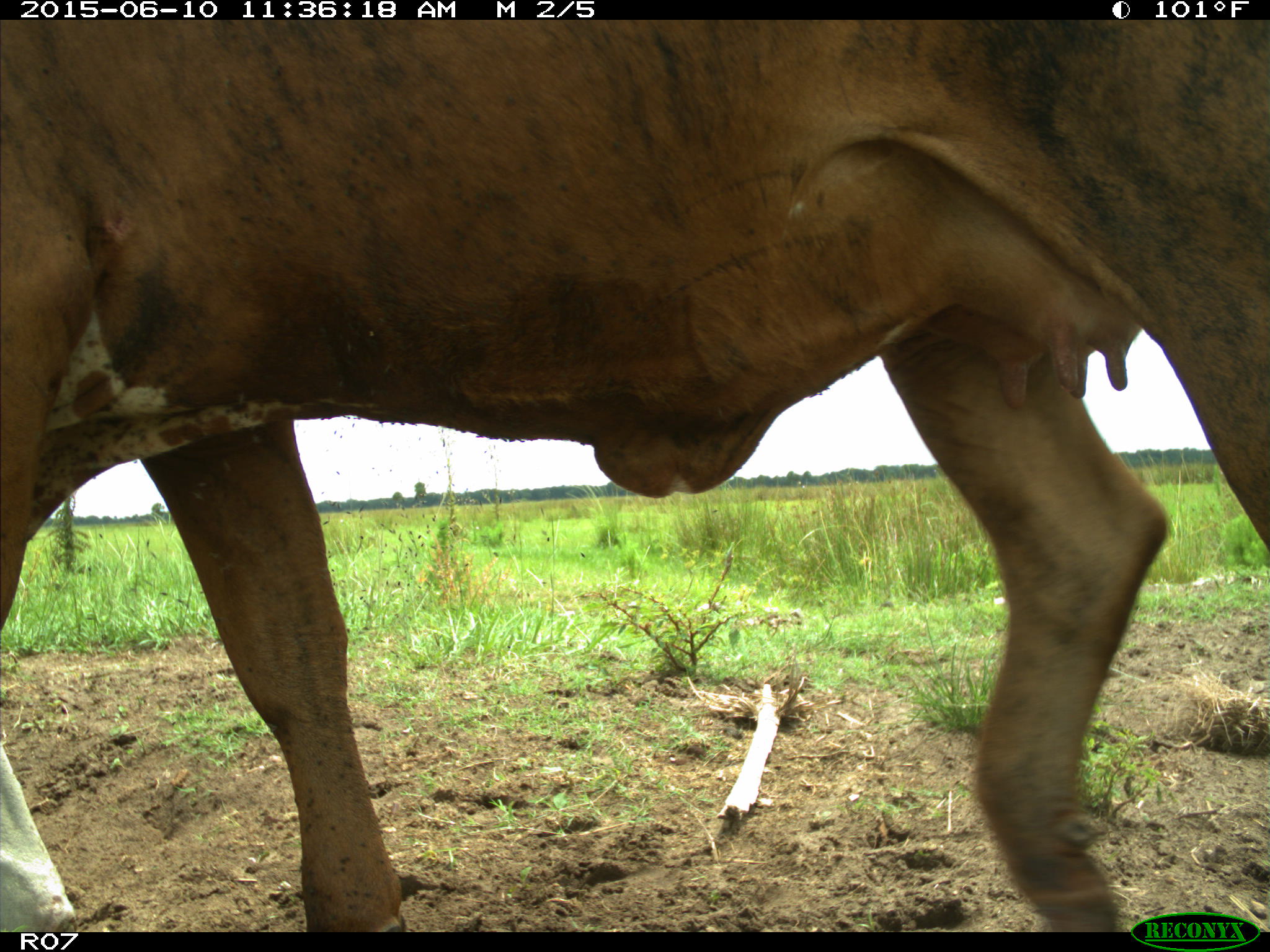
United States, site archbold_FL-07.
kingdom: Animalia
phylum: Chordata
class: Mammalia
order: Artiodactyla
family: Bovidae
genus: Bos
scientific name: Bos taurus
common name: domestic cow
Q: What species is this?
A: Bos taurus (domestic cow).